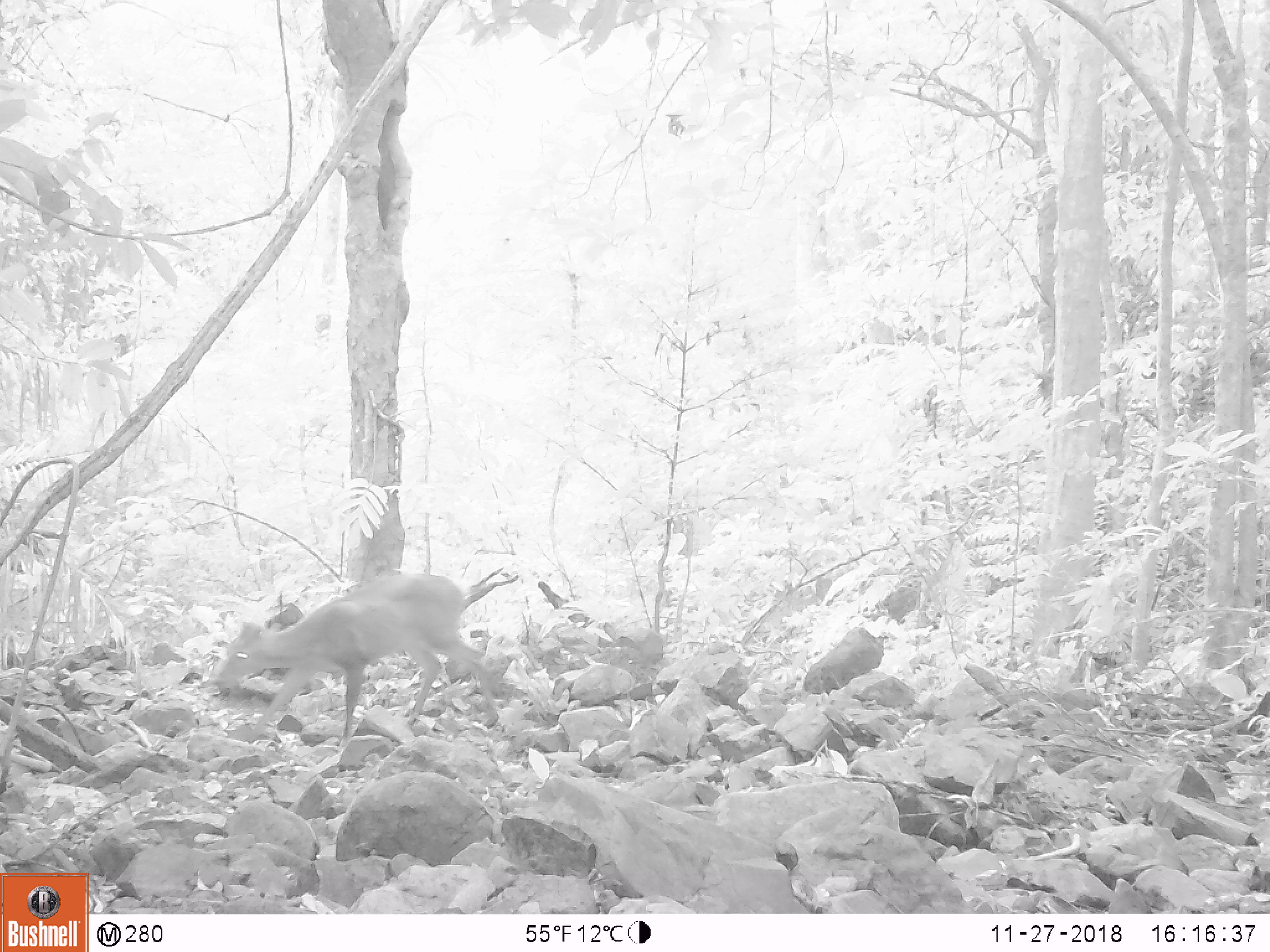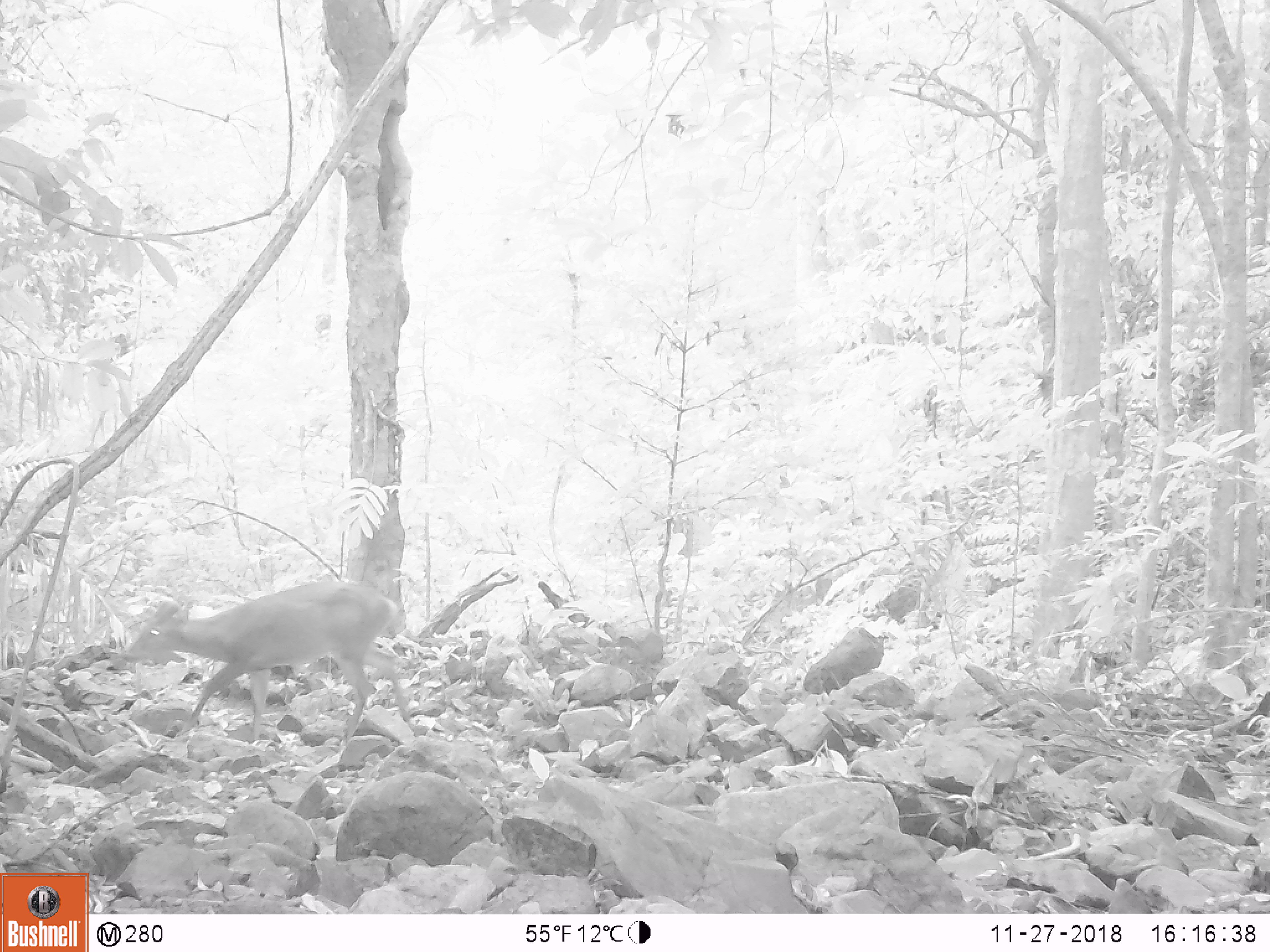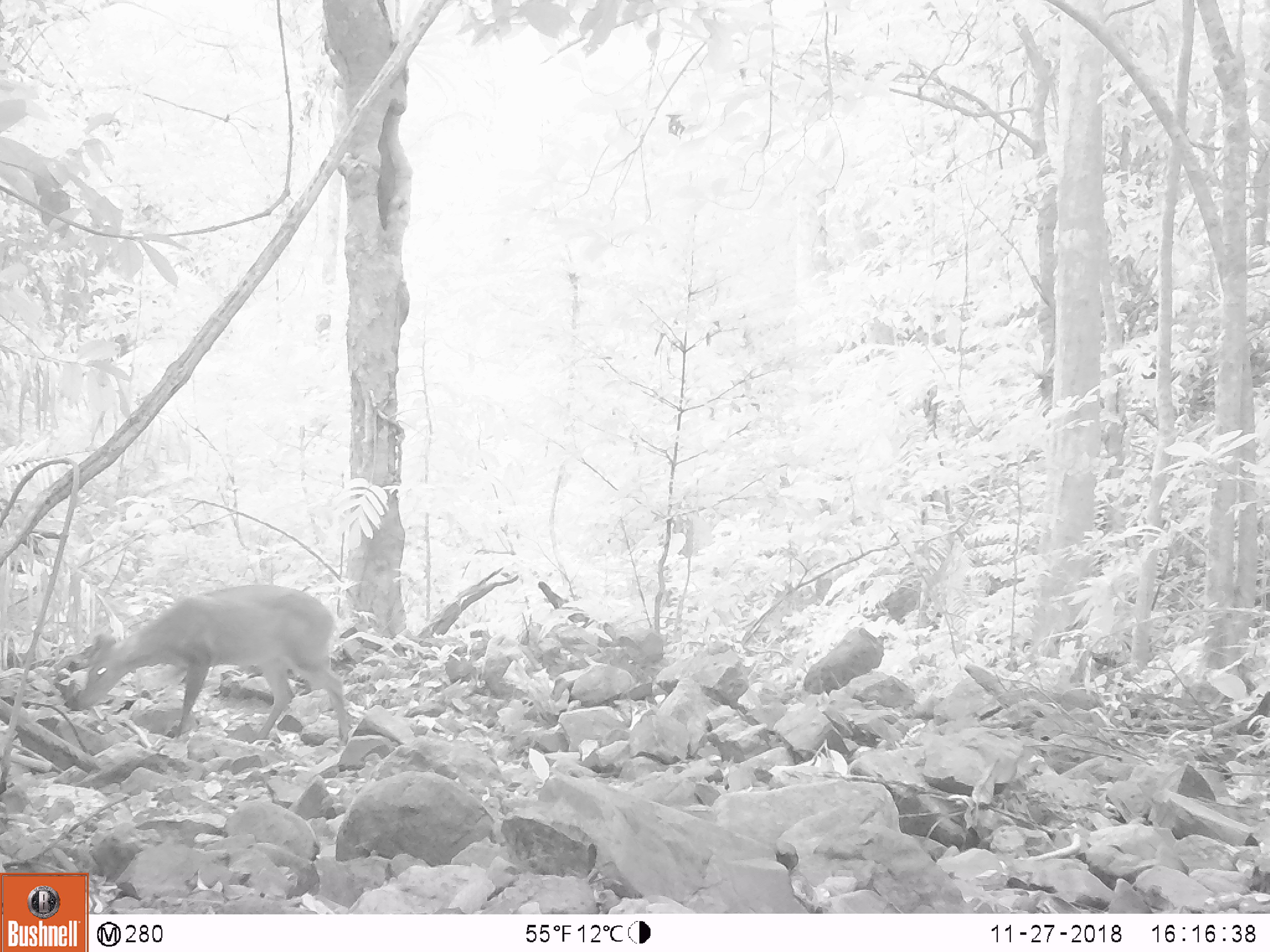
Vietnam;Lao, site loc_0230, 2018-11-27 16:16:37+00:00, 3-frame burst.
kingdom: Animalia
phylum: Chordata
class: Mammalia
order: Artiodactyla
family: Cervidae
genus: Muntiacus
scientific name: Muntiacus vuquangensis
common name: large-antlered muntjac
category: large antlered muntjac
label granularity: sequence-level